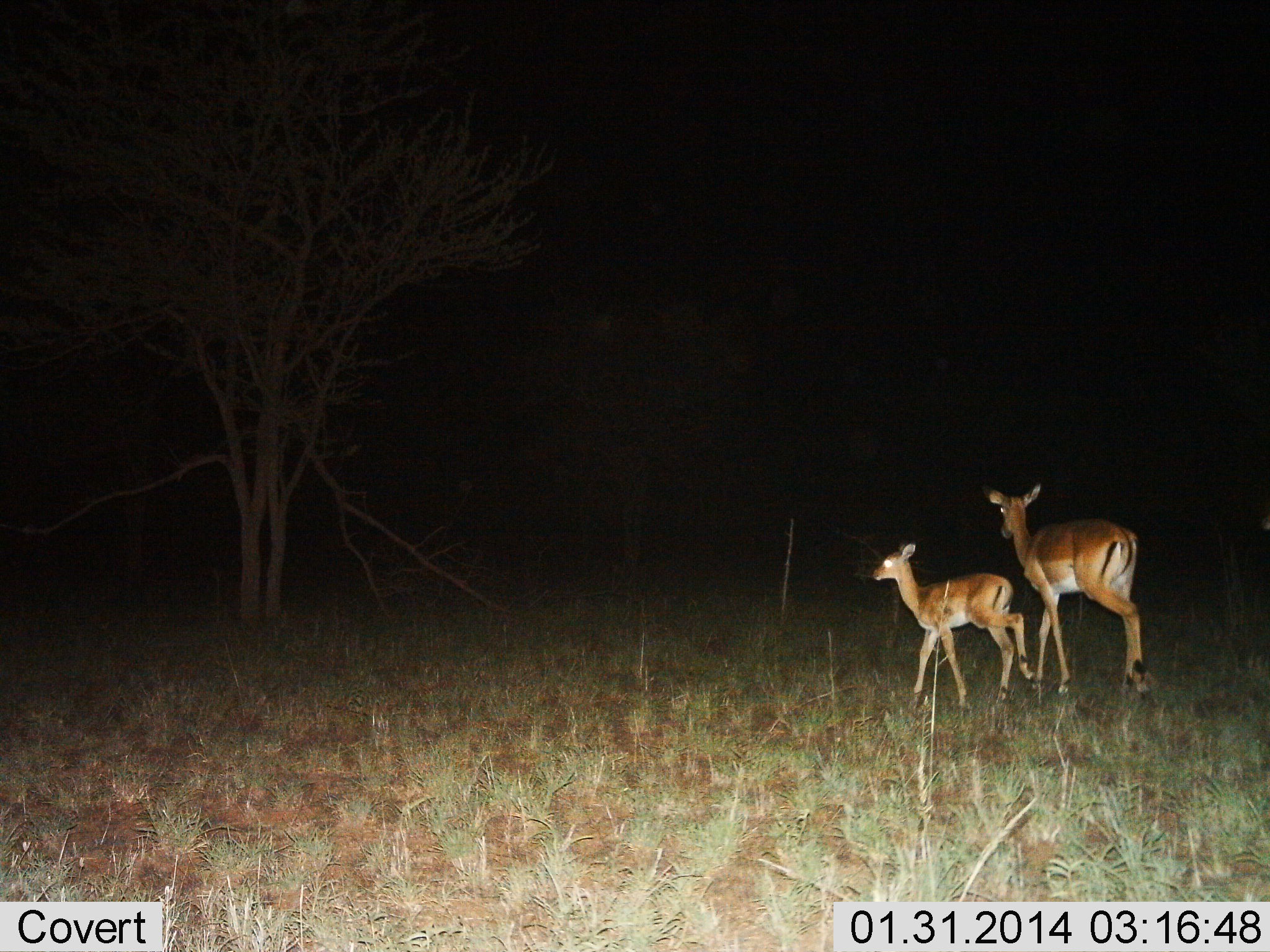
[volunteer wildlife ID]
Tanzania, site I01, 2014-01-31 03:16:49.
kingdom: Animalia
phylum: Chordata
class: Mammalia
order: Artiodactyla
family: Bovidae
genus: Aepyceros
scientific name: Aepyceros melampus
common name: impala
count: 2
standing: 20%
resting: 0%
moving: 90%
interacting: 0%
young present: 90%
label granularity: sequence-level